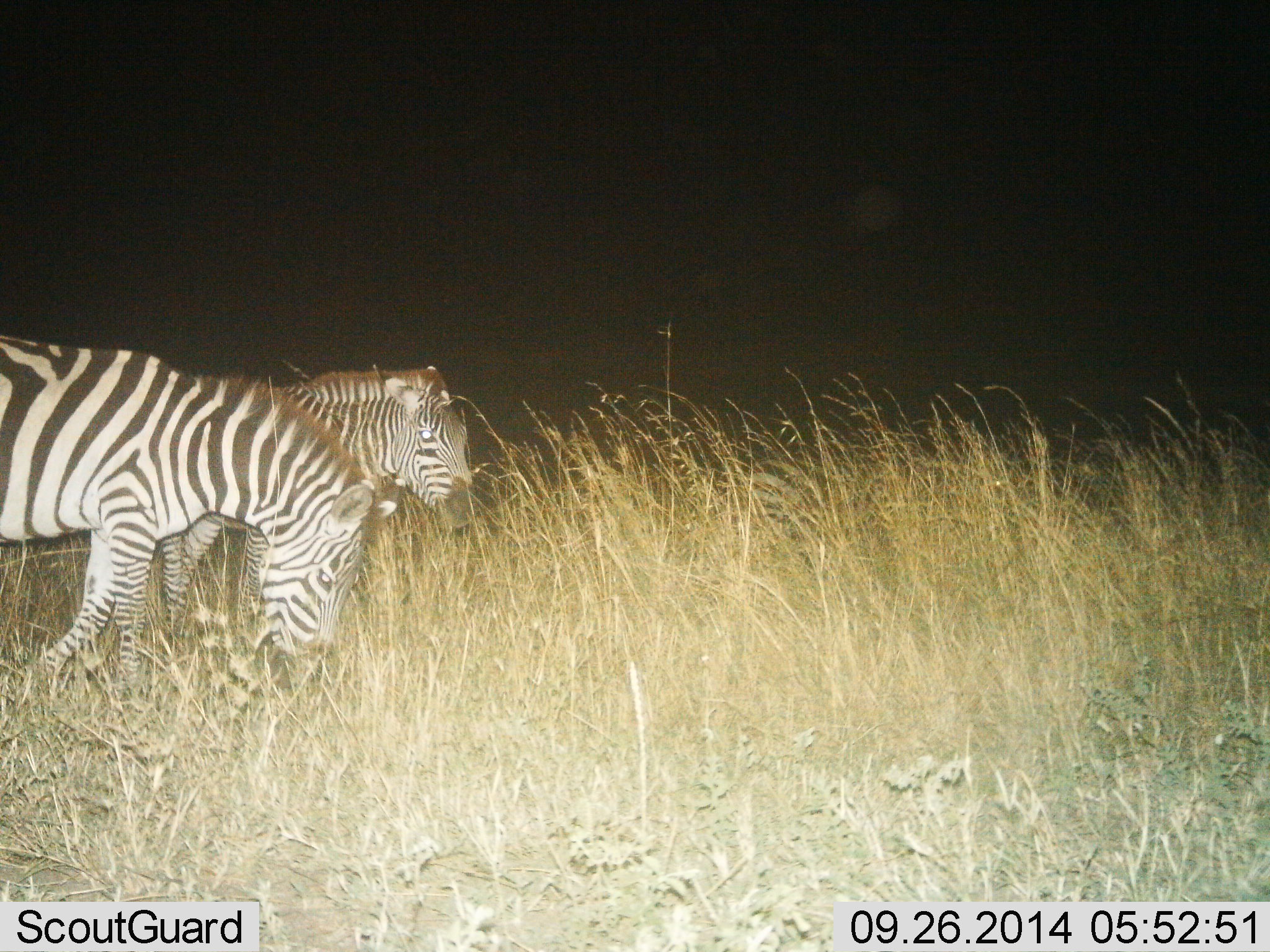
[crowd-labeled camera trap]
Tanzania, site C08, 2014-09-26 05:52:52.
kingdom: Animalia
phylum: Chordata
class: Mammalia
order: Perissodactyla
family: Equidae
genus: Equus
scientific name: Equus quagga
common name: plains zebra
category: zebra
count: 2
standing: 30%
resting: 0%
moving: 40%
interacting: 0%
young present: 10%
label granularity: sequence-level